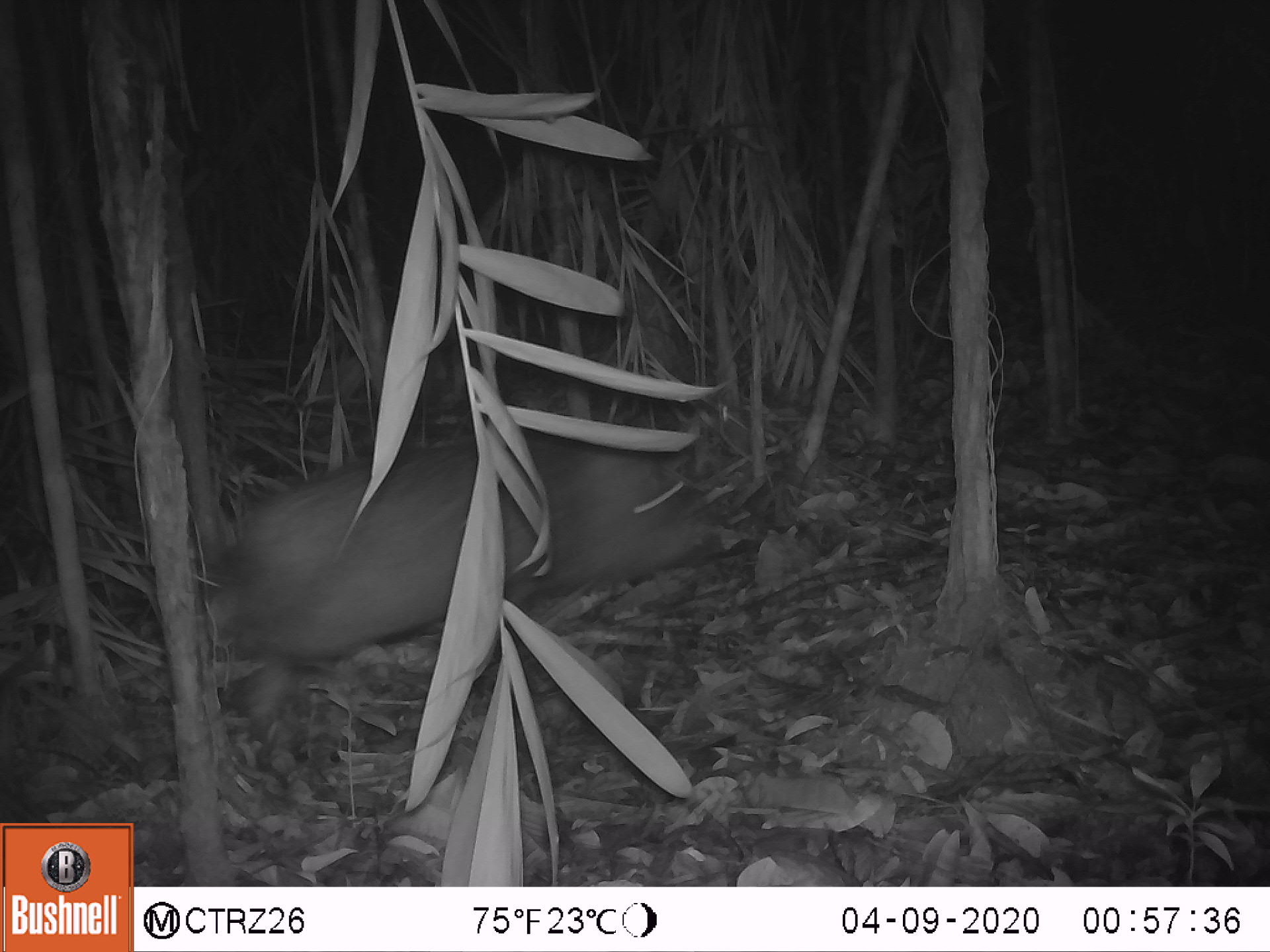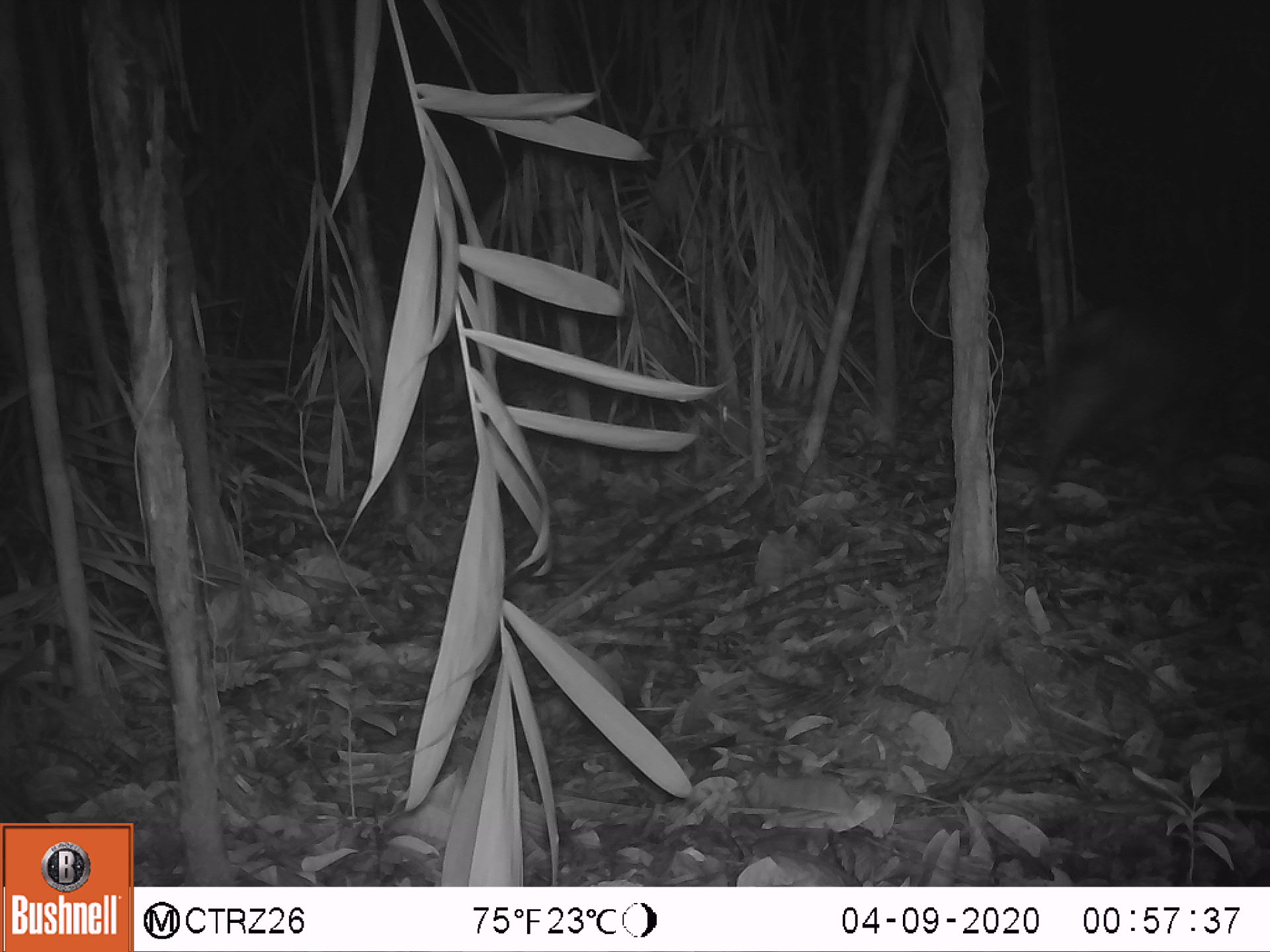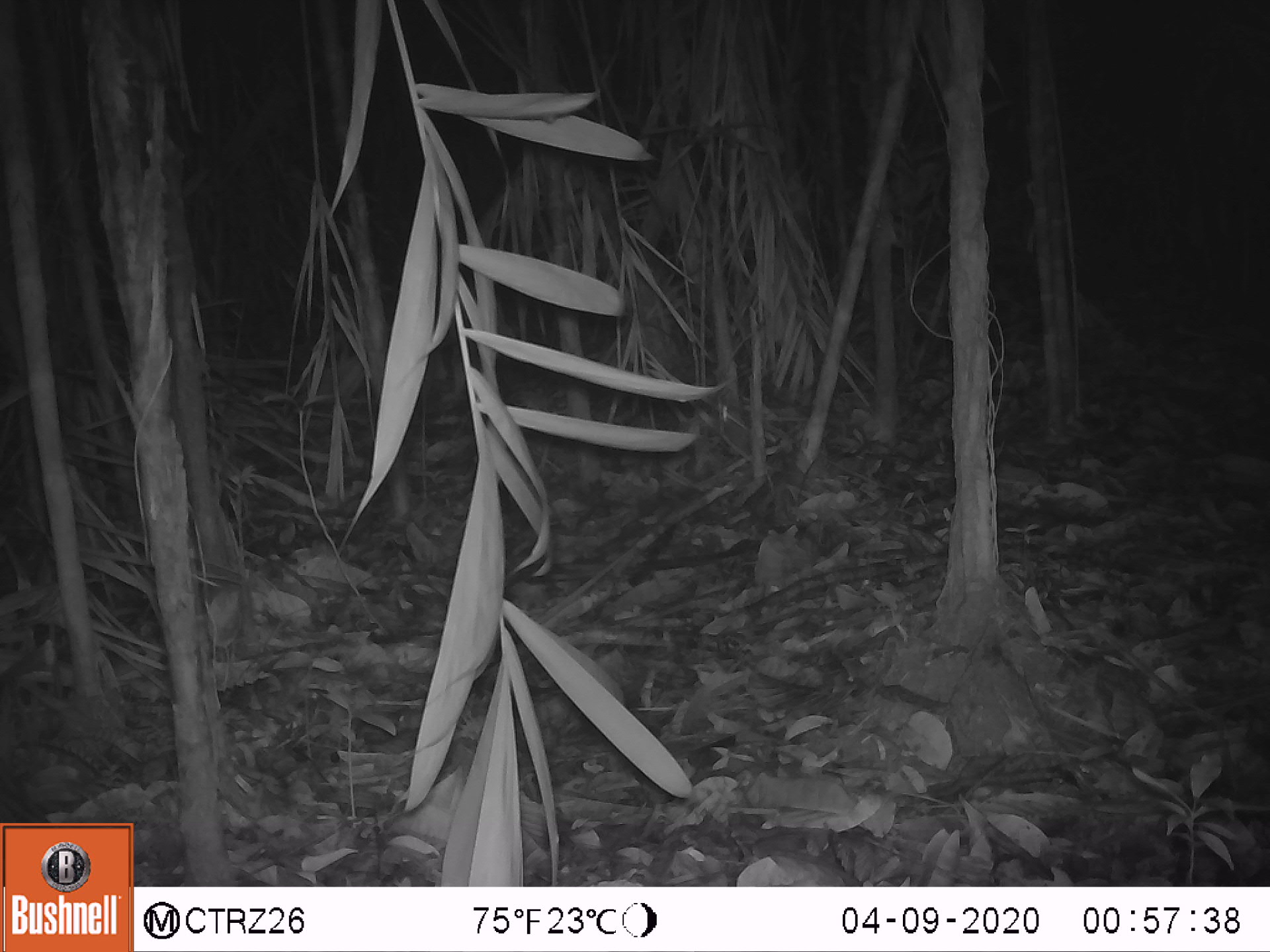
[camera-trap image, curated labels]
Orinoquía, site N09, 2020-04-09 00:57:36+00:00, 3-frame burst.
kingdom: Animalia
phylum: Chordata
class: Mammalia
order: Artiodactyla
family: Tayassuidae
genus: Pecari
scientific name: Pecari tajacu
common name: collared peccary